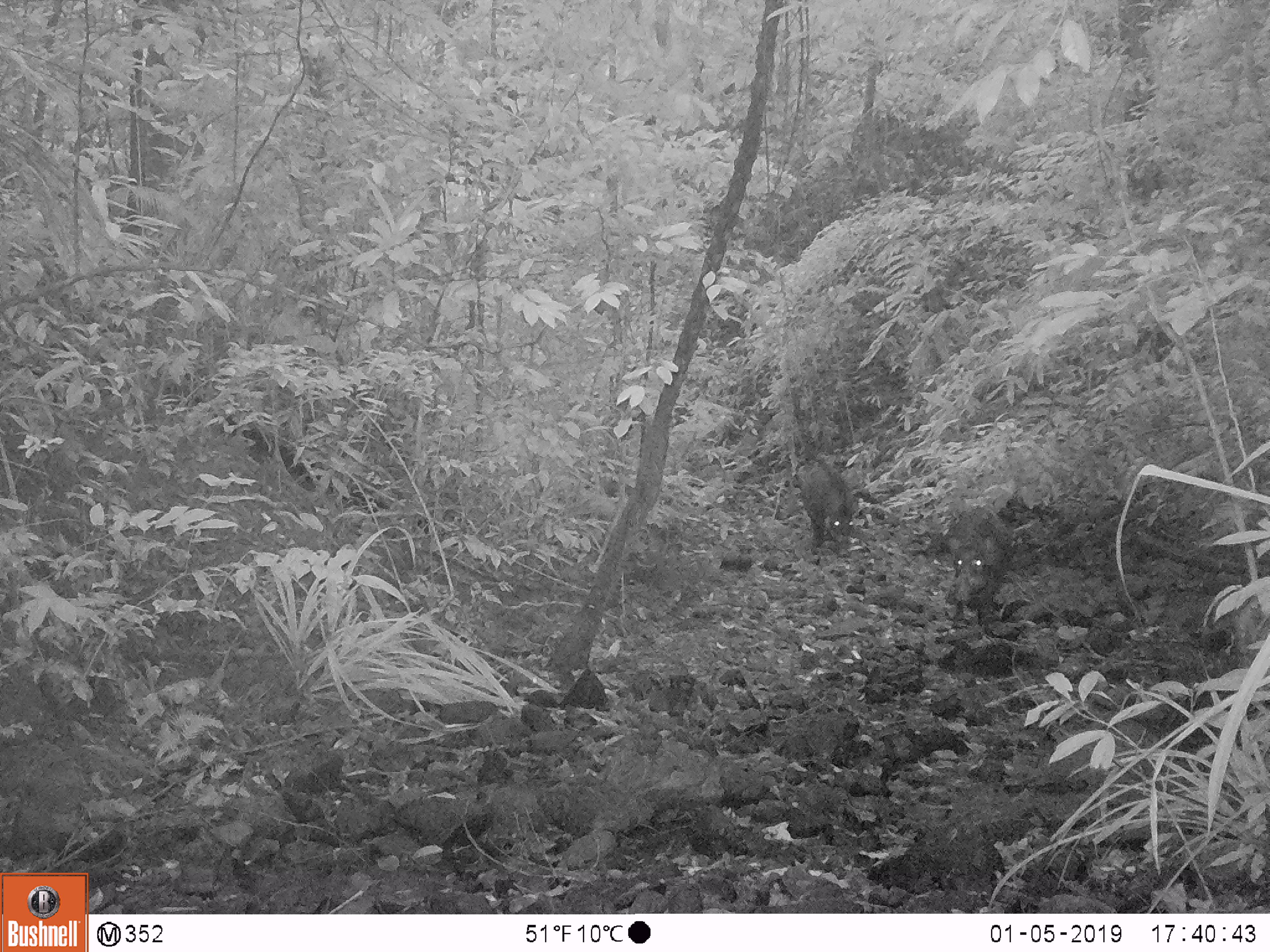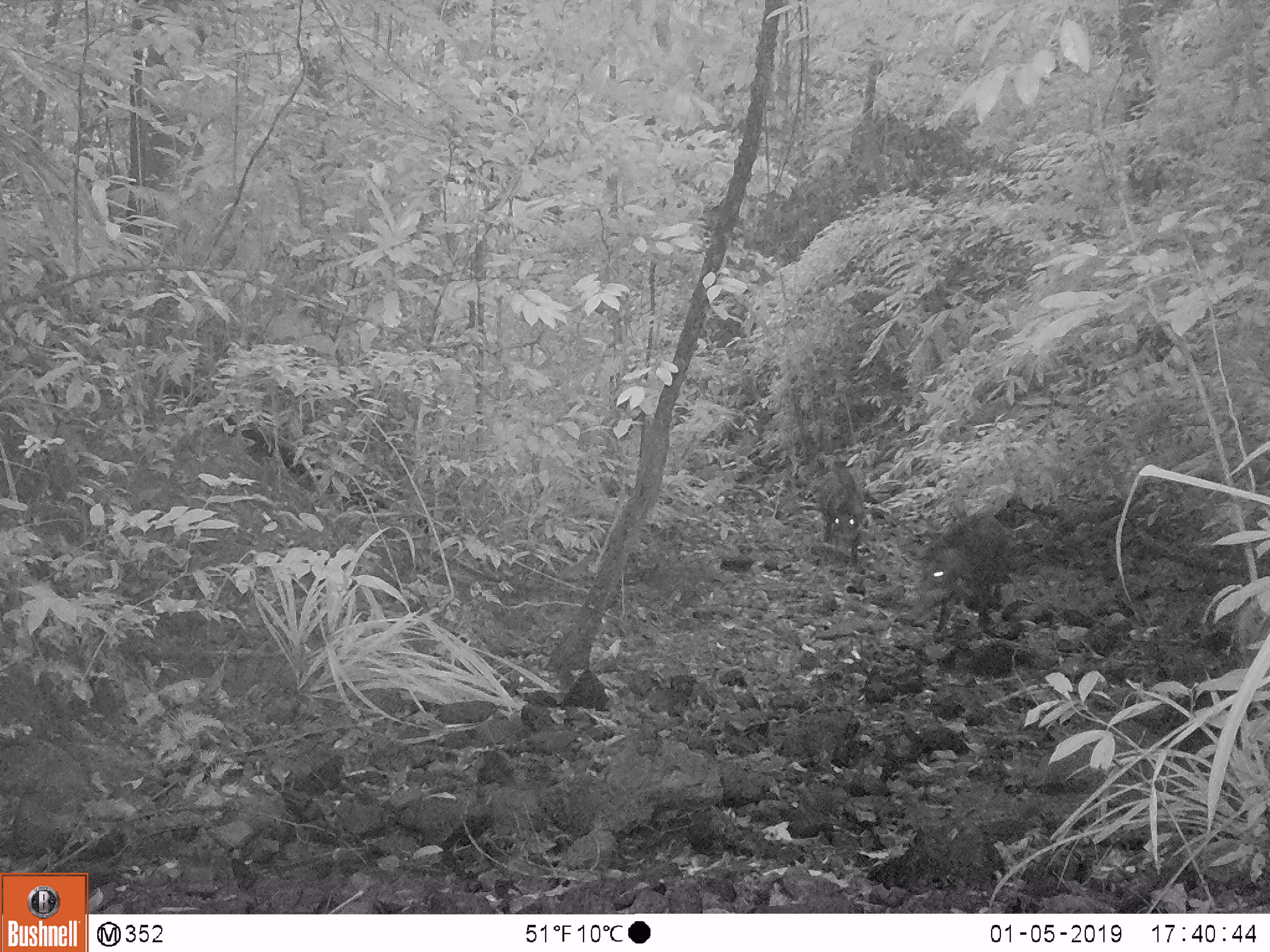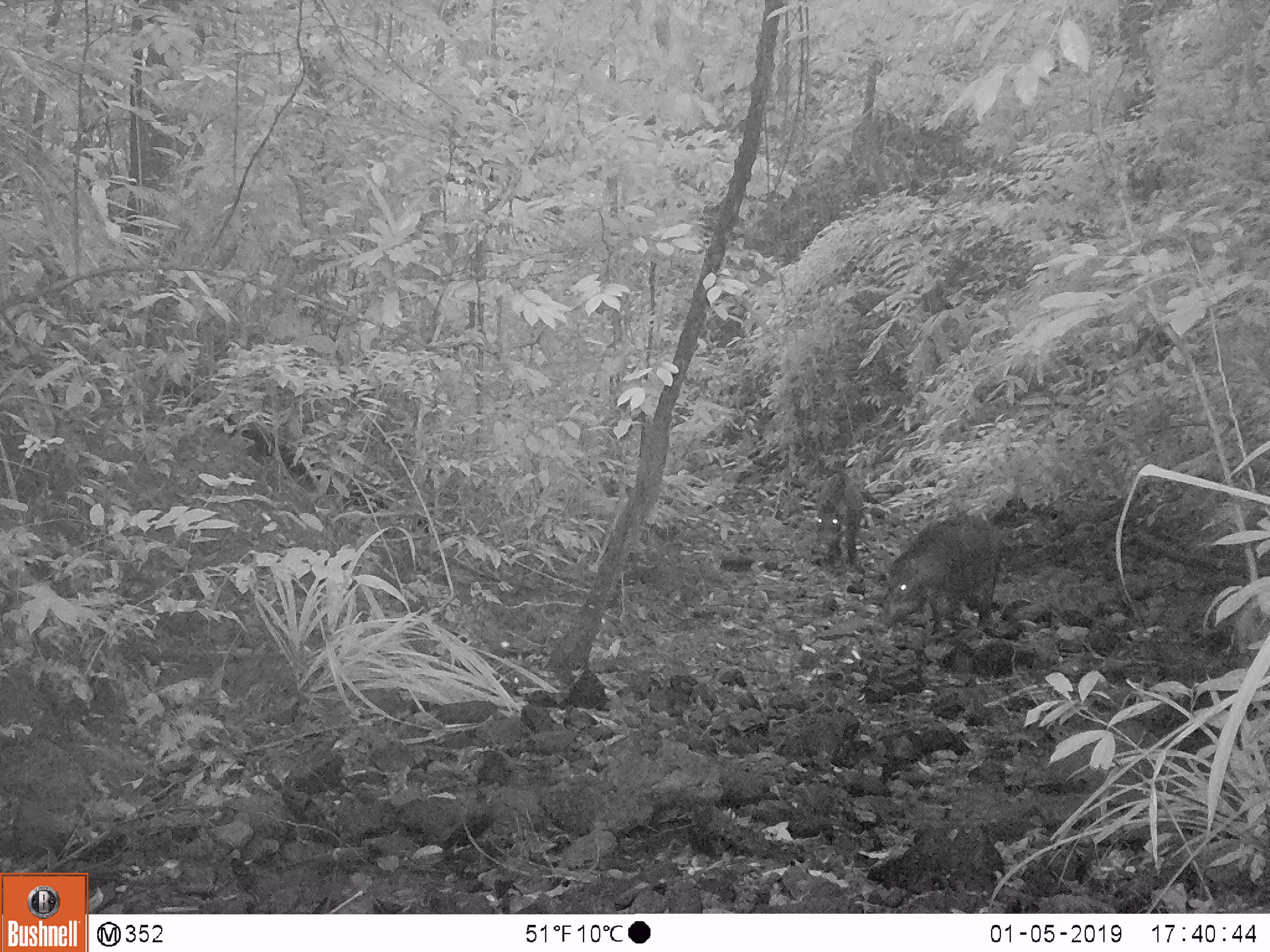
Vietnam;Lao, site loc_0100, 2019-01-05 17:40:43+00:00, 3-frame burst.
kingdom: Animalia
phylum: Chordata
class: Mammalia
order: Artiodactyla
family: Suidae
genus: Sus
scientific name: Sus scrofa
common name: eurasian wild pig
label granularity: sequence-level